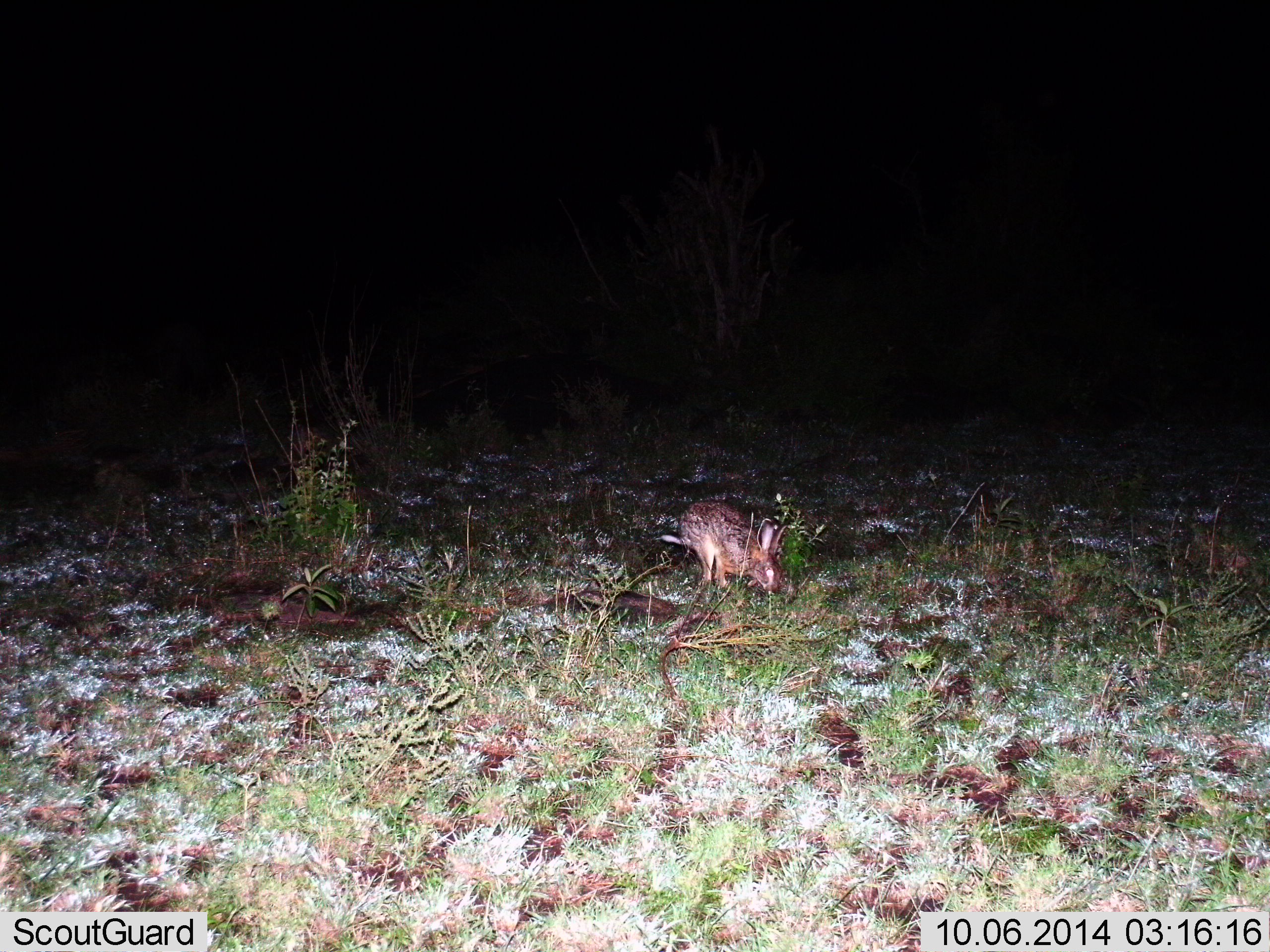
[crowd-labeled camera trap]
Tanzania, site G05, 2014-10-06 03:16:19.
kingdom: Animalia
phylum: Chordata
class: Mammalia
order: Lagomorpha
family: Leporidae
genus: Lepus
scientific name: Lepus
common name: hare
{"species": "hare (Lepus)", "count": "1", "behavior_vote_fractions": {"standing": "20%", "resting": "0%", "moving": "0%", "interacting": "0%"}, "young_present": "0%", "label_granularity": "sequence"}